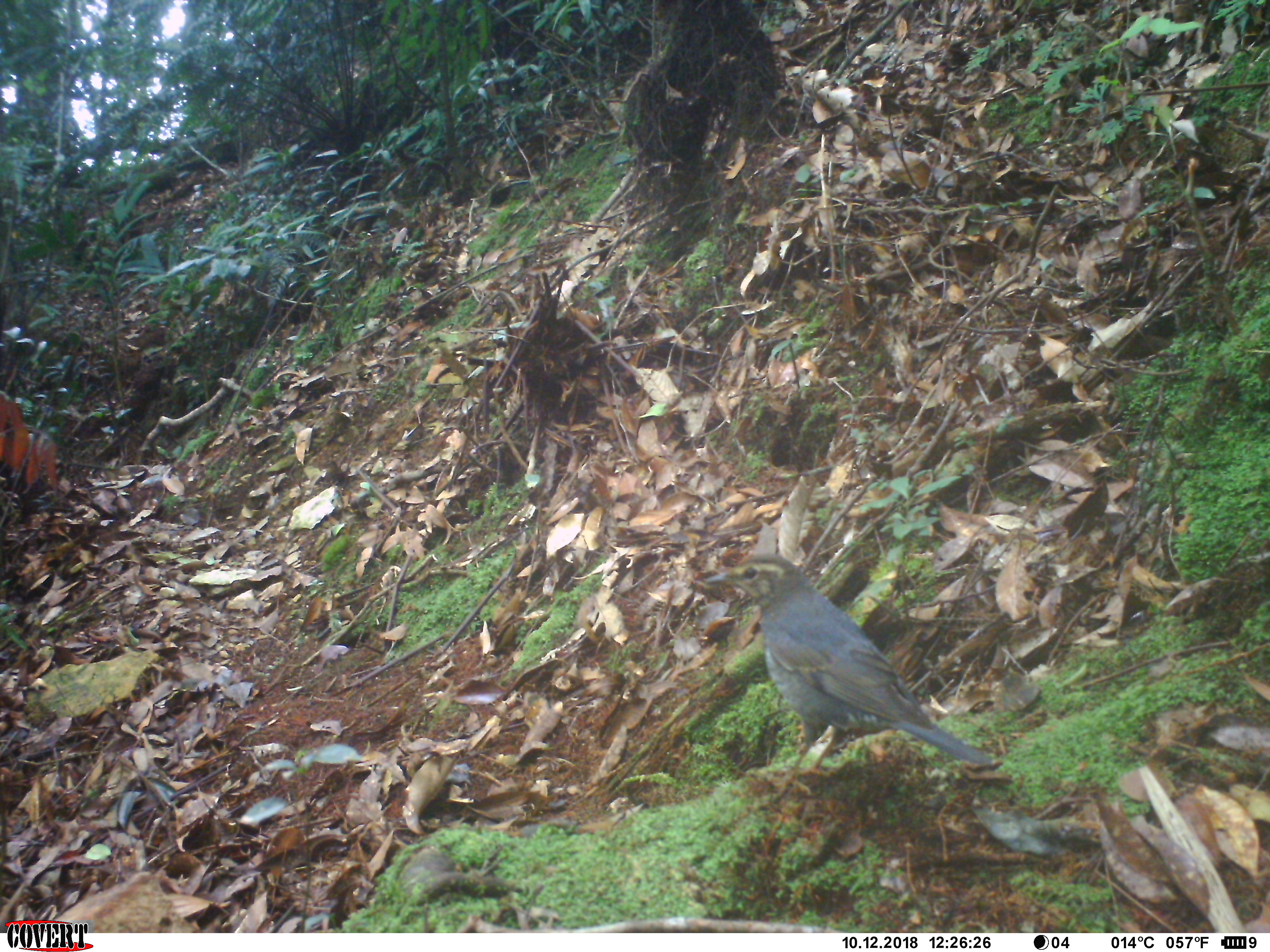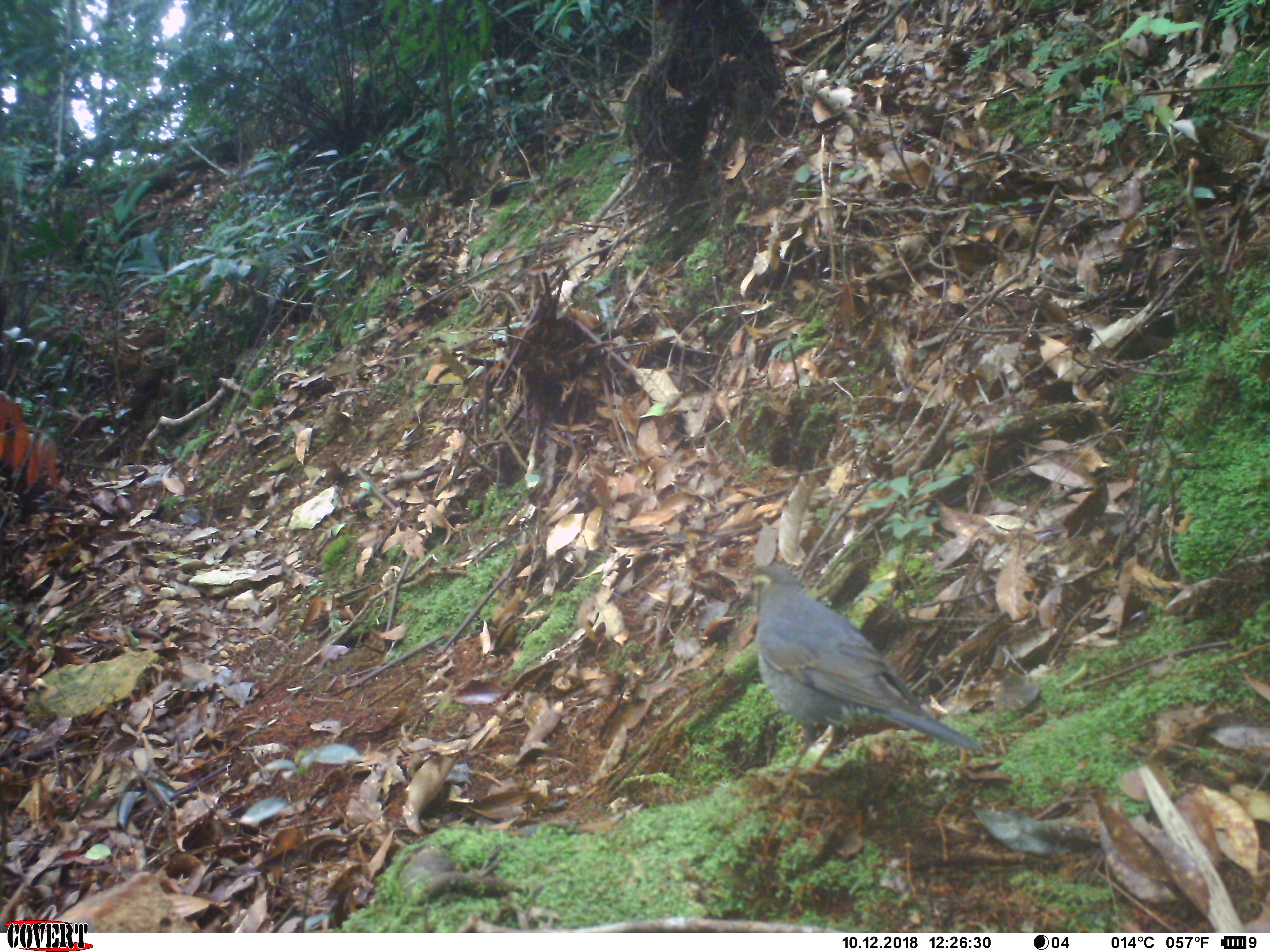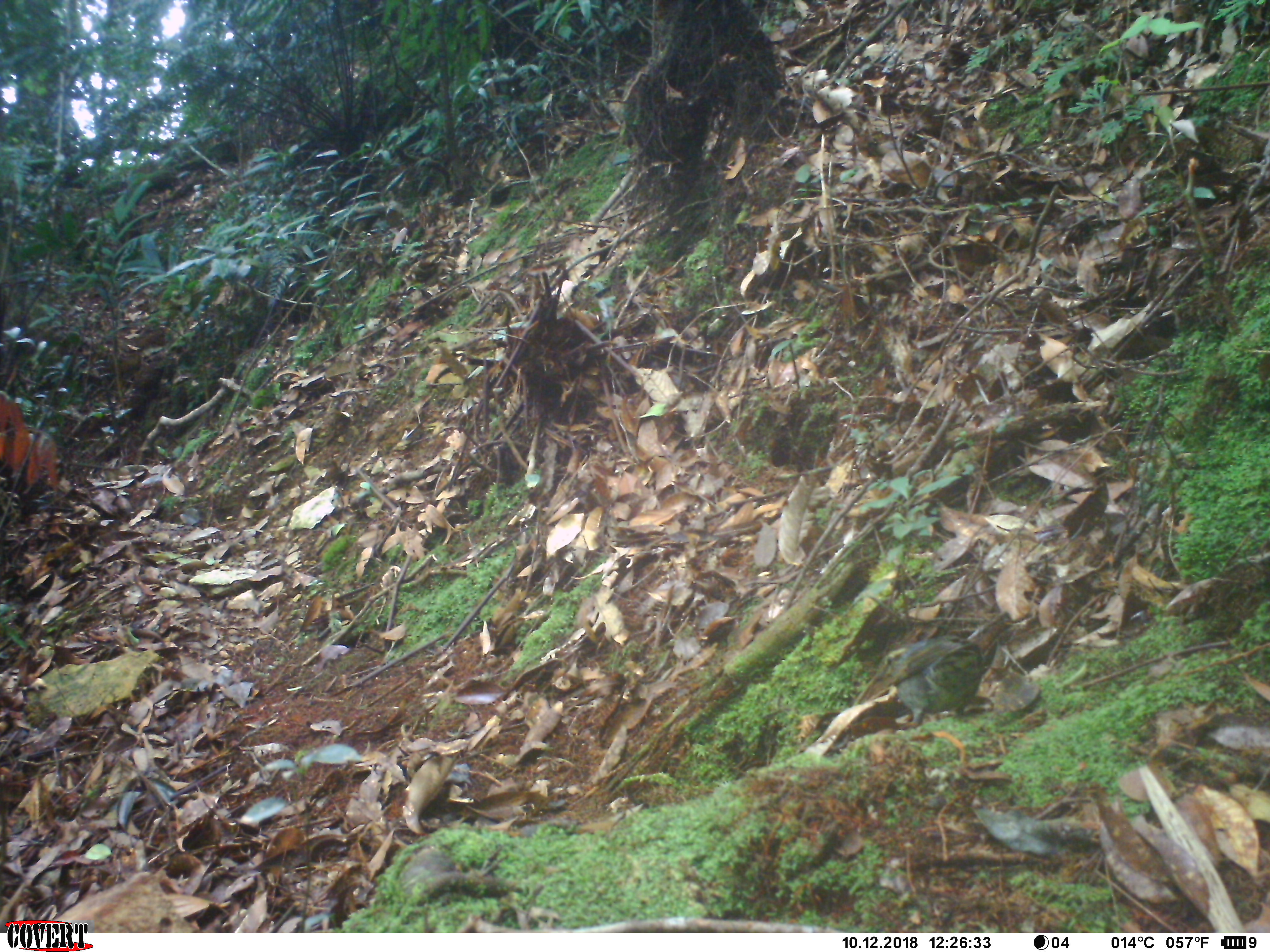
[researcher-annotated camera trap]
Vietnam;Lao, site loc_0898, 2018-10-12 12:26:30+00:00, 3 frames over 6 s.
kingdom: Animalia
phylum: Chordata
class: Aves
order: Passeriformes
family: Turdidae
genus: Geokichla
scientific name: Geokichla sibirica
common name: siberian thrush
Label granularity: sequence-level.